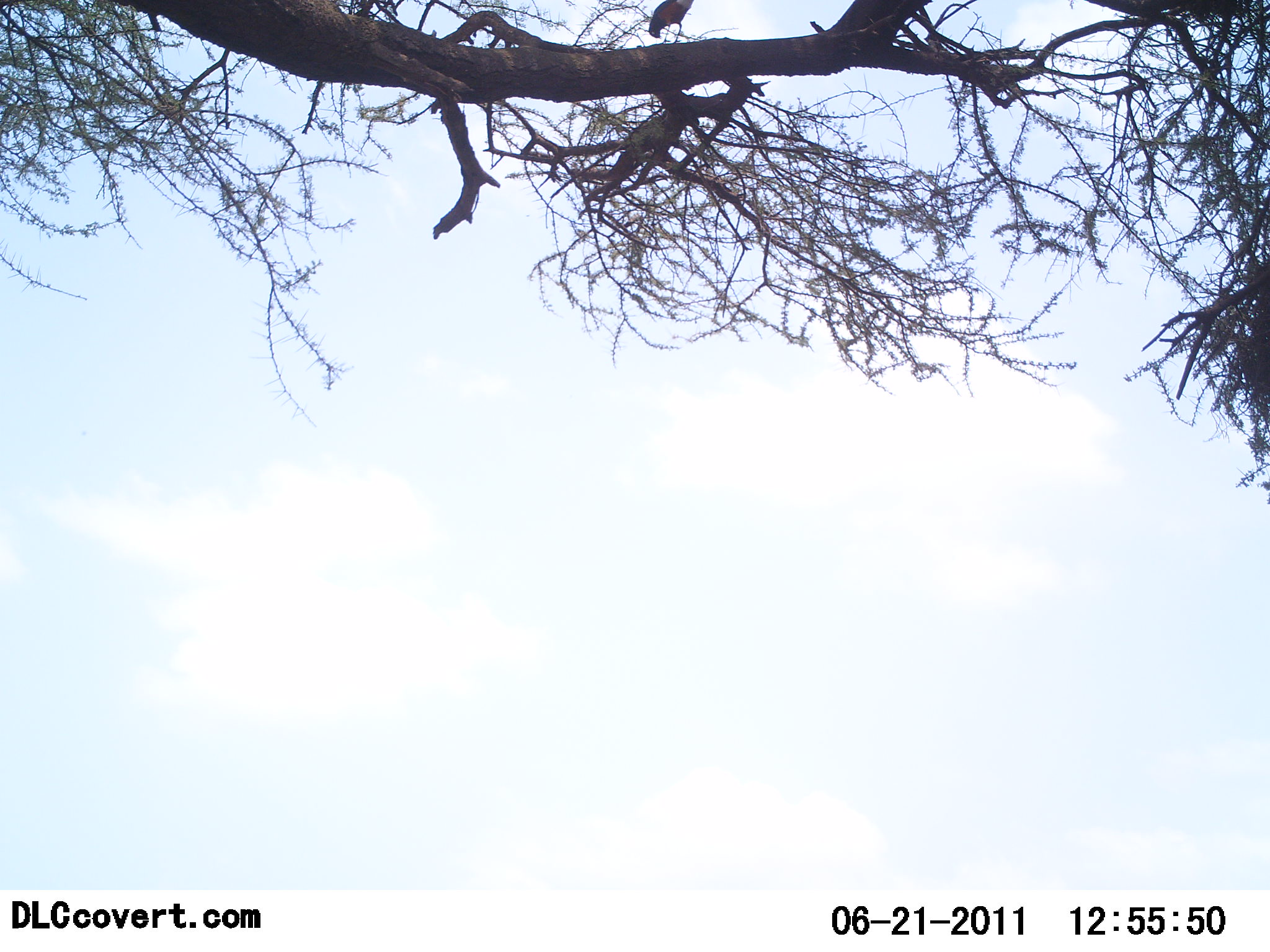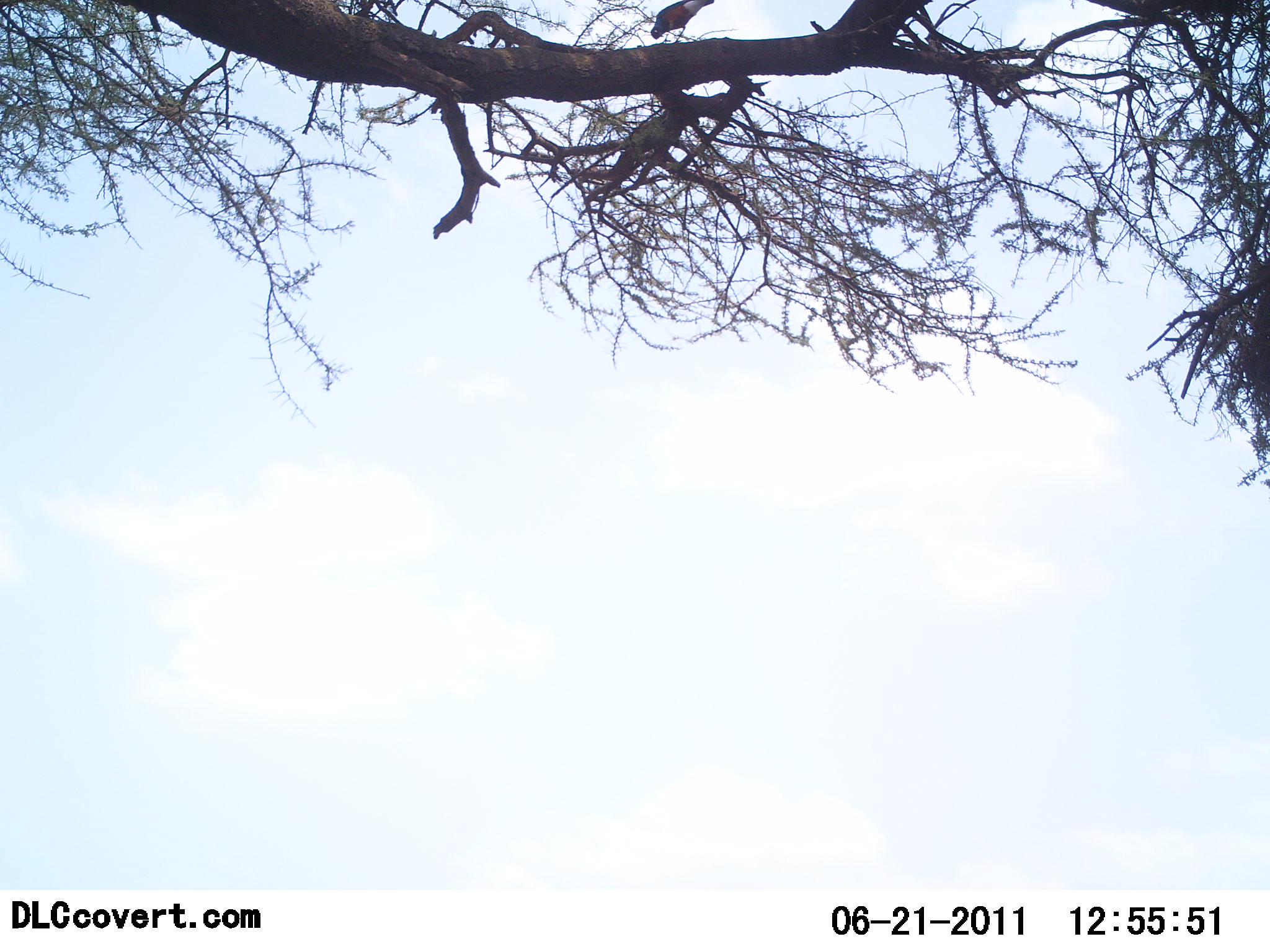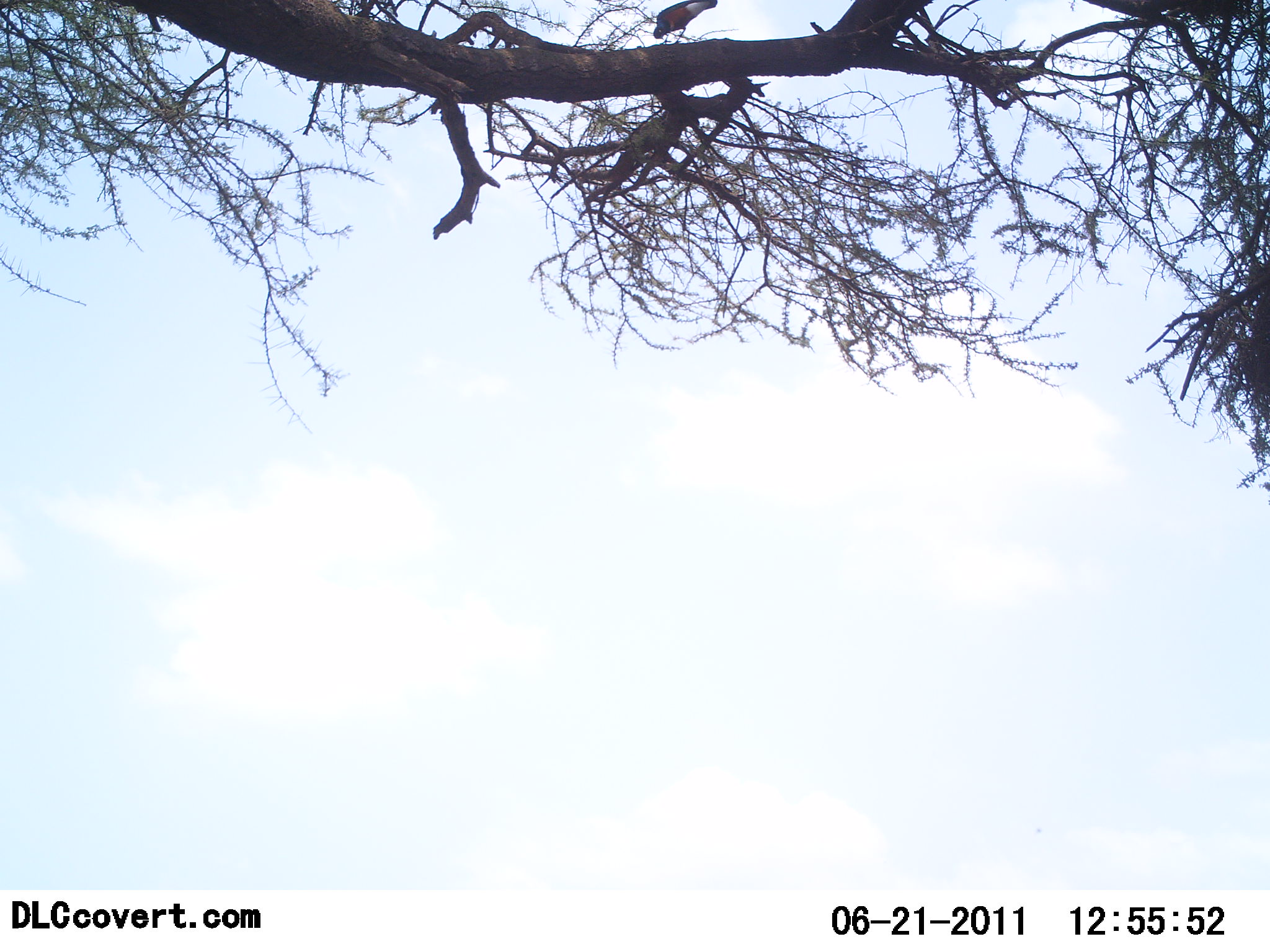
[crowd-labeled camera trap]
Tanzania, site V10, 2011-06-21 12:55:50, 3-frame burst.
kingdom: Animalia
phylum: Chordata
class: Aves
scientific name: Aves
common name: bird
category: otherbird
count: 1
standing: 50%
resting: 14%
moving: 21%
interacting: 7%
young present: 0%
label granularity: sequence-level